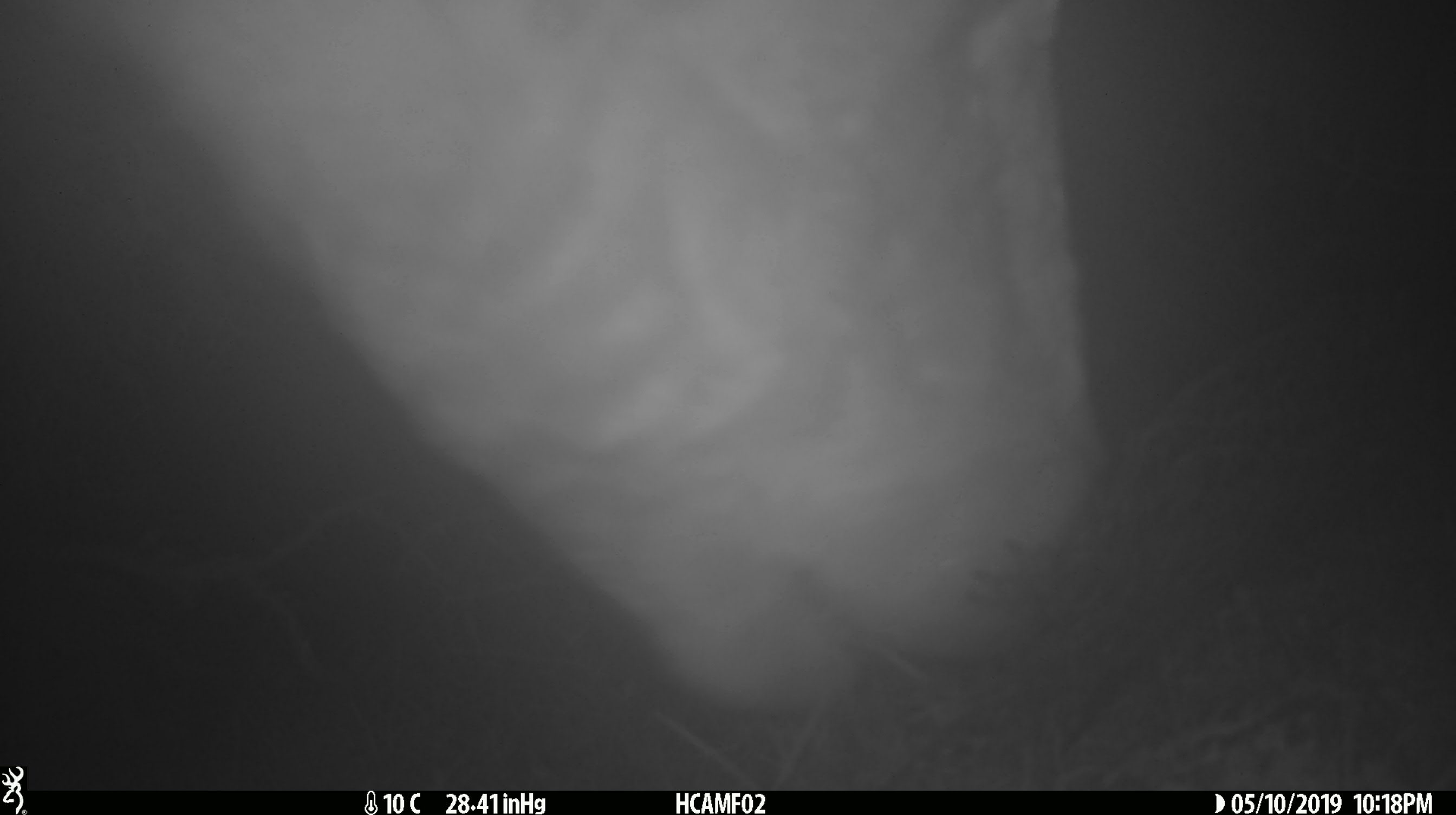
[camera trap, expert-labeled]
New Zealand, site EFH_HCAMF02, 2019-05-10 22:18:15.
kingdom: Animalia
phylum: Chordata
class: Mammalia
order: Artiodactyla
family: Bovidae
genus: Bos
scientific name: Bos taurus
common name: domestic cow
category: cow